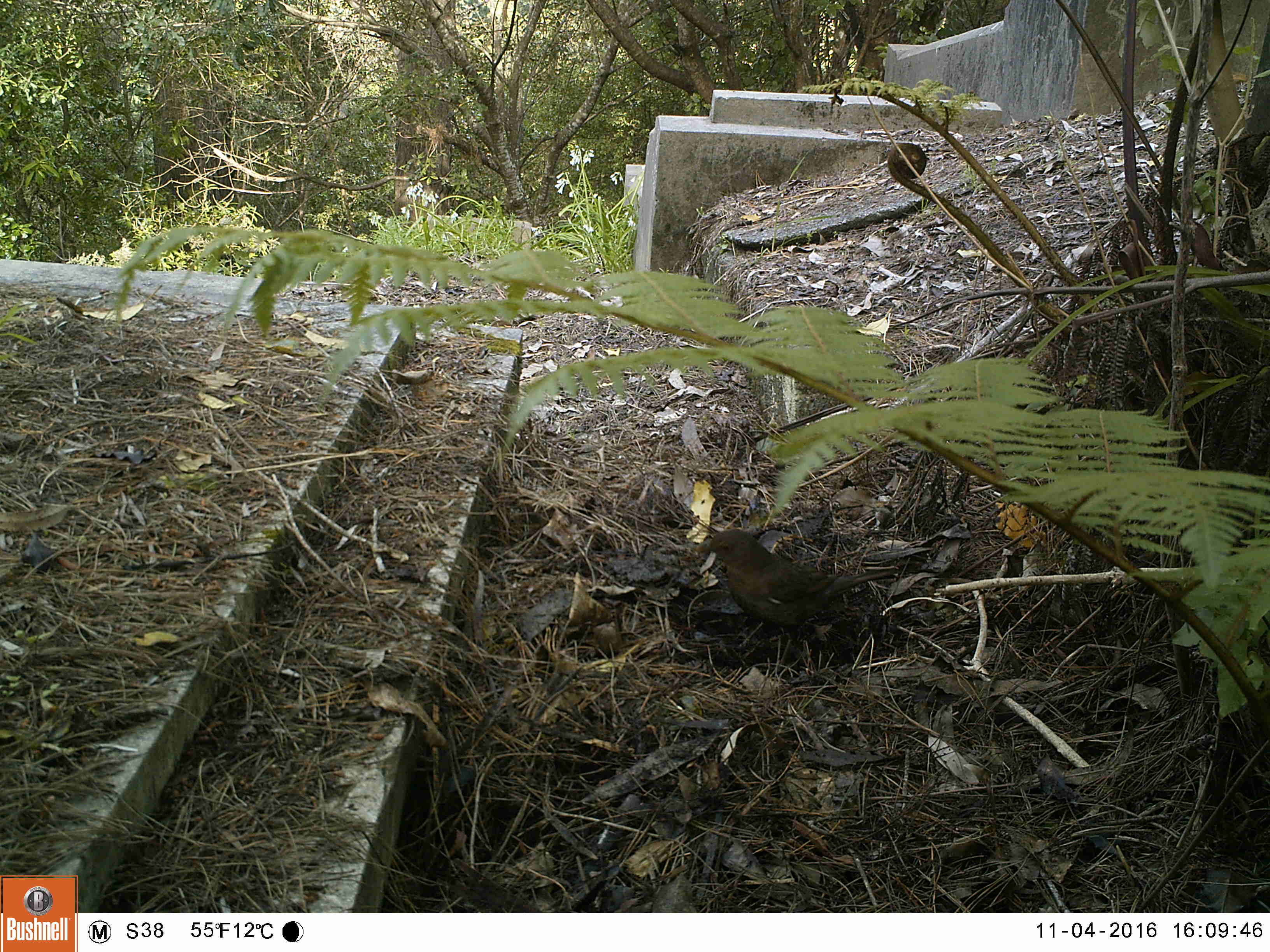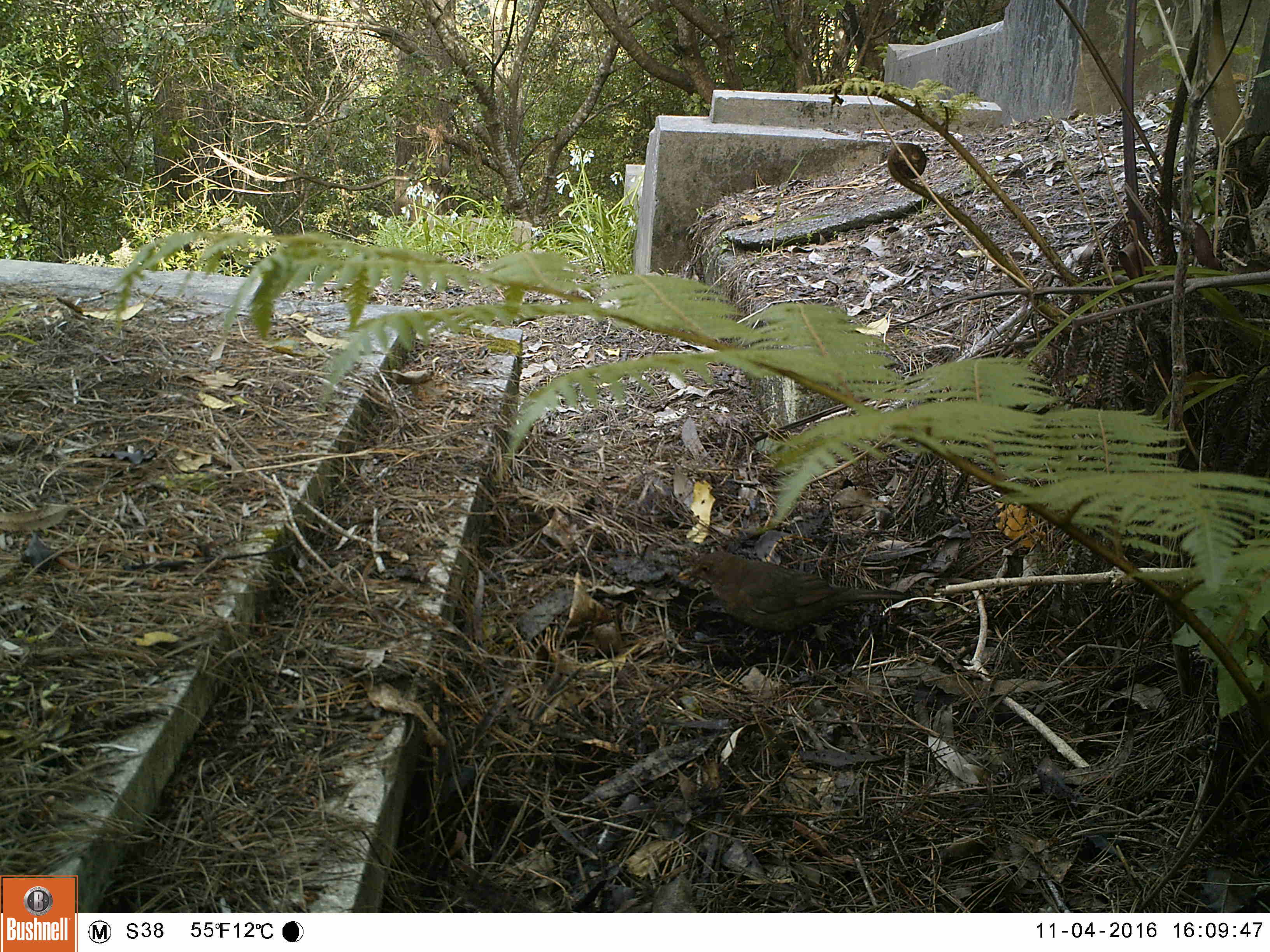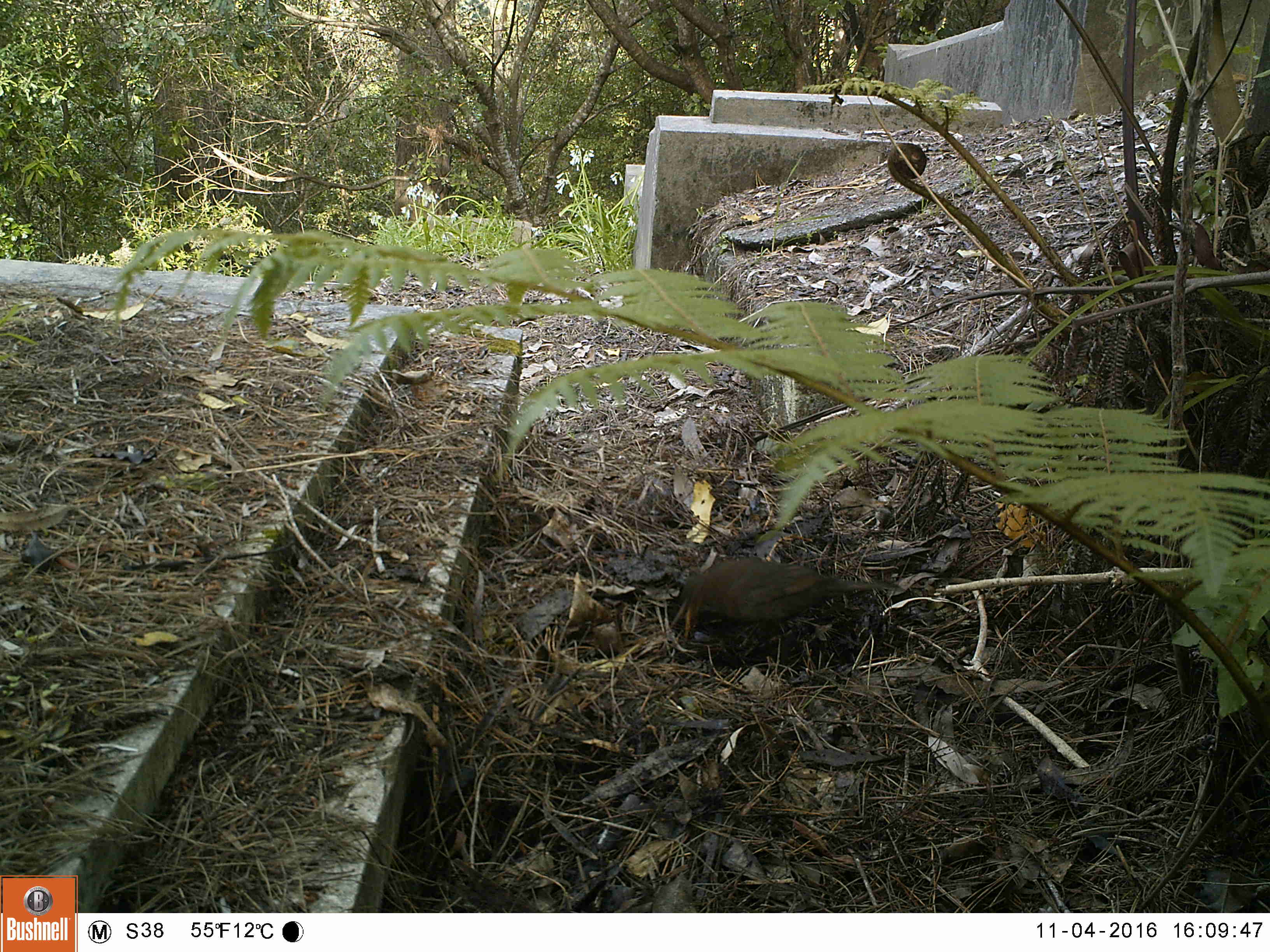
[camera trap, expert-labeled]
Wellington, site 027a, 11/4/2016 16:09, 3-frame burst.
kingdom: Animalia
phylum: Chordata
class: Aves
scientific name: Aves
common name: bird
Bird (Aves).